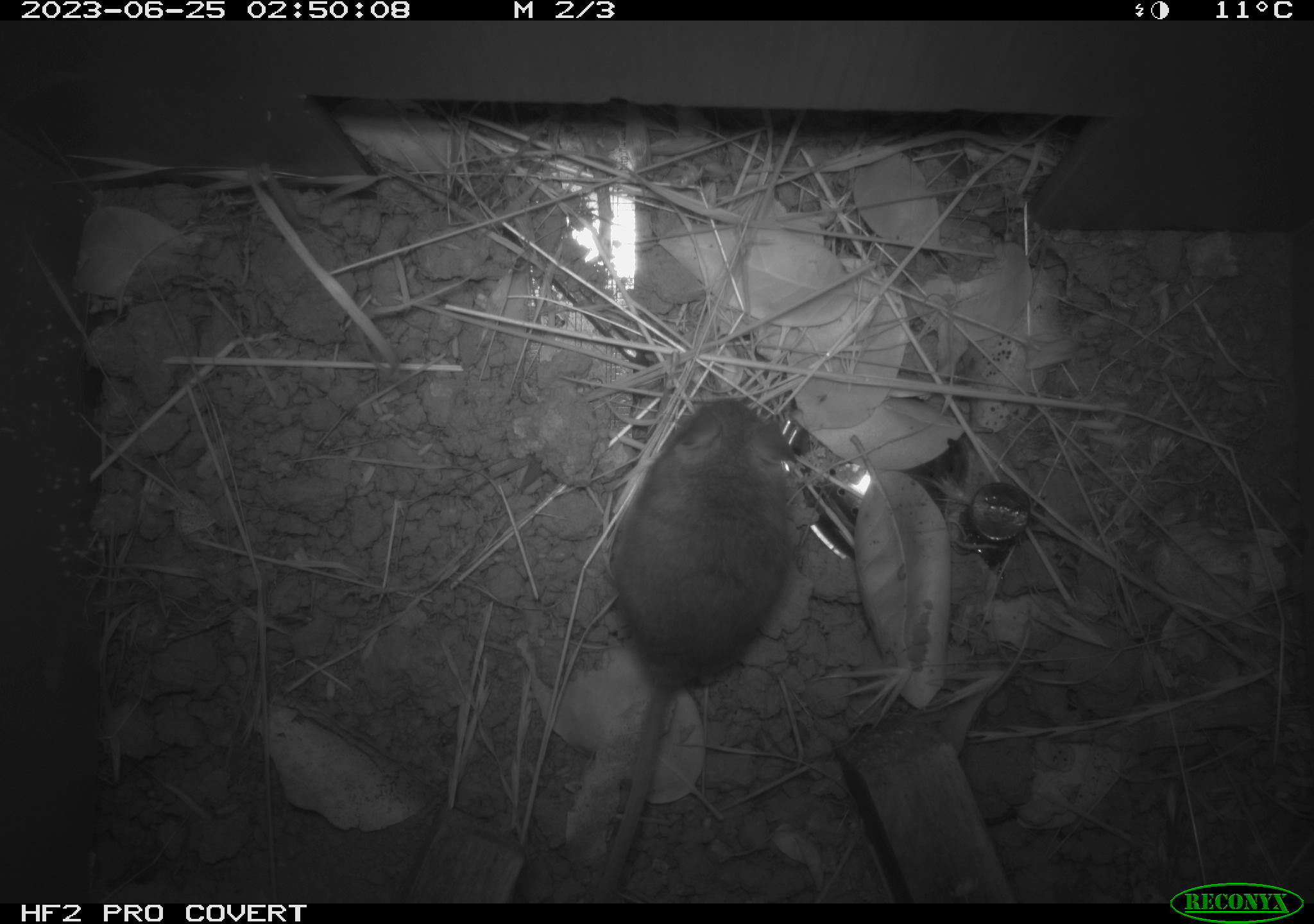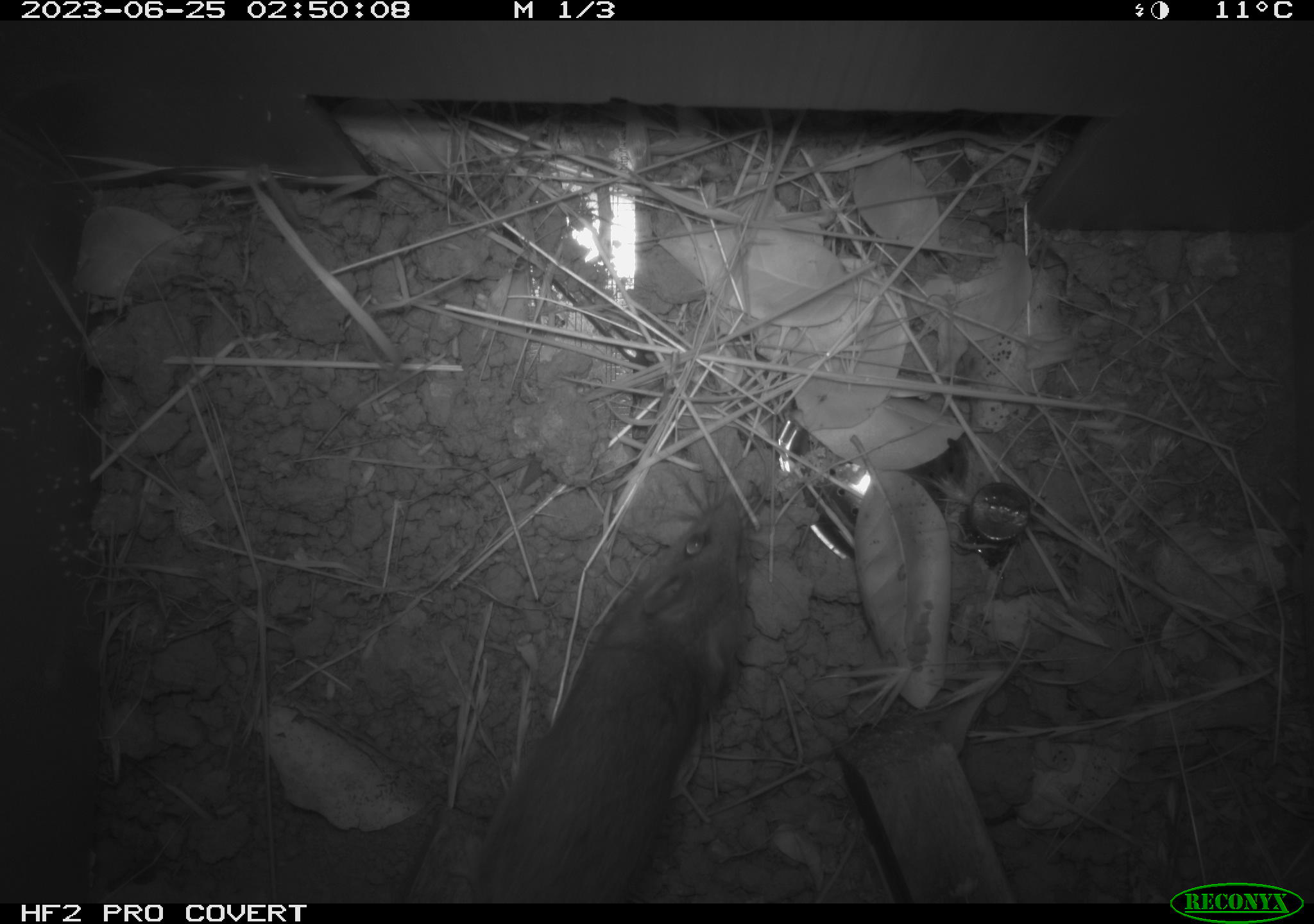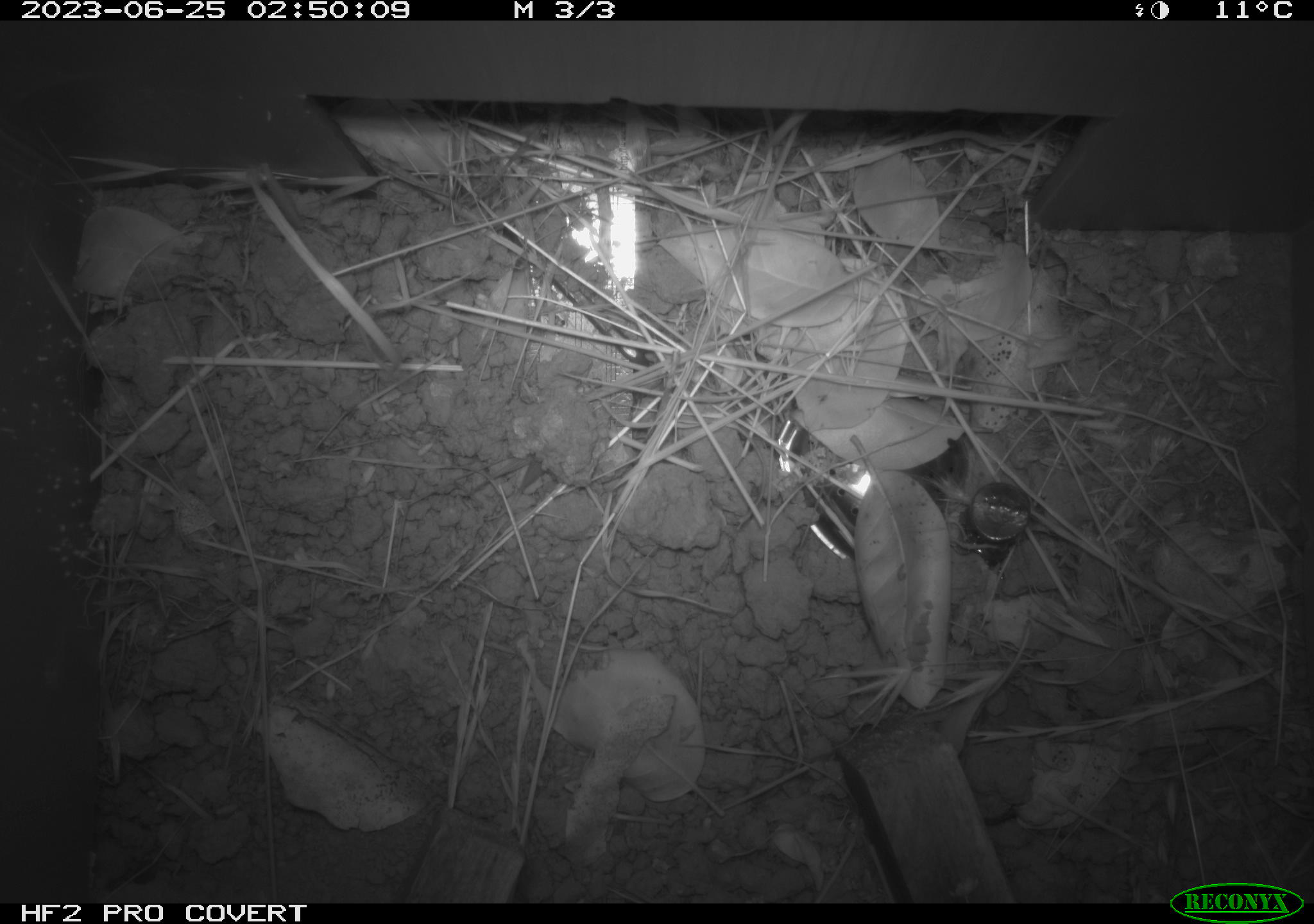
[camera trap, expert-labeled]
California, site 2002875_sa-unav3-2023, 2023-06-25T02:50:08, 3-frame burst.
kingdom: Animalia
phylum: Chordata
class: Mammalia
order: Rodentia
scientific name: Rodentia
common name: mouse species